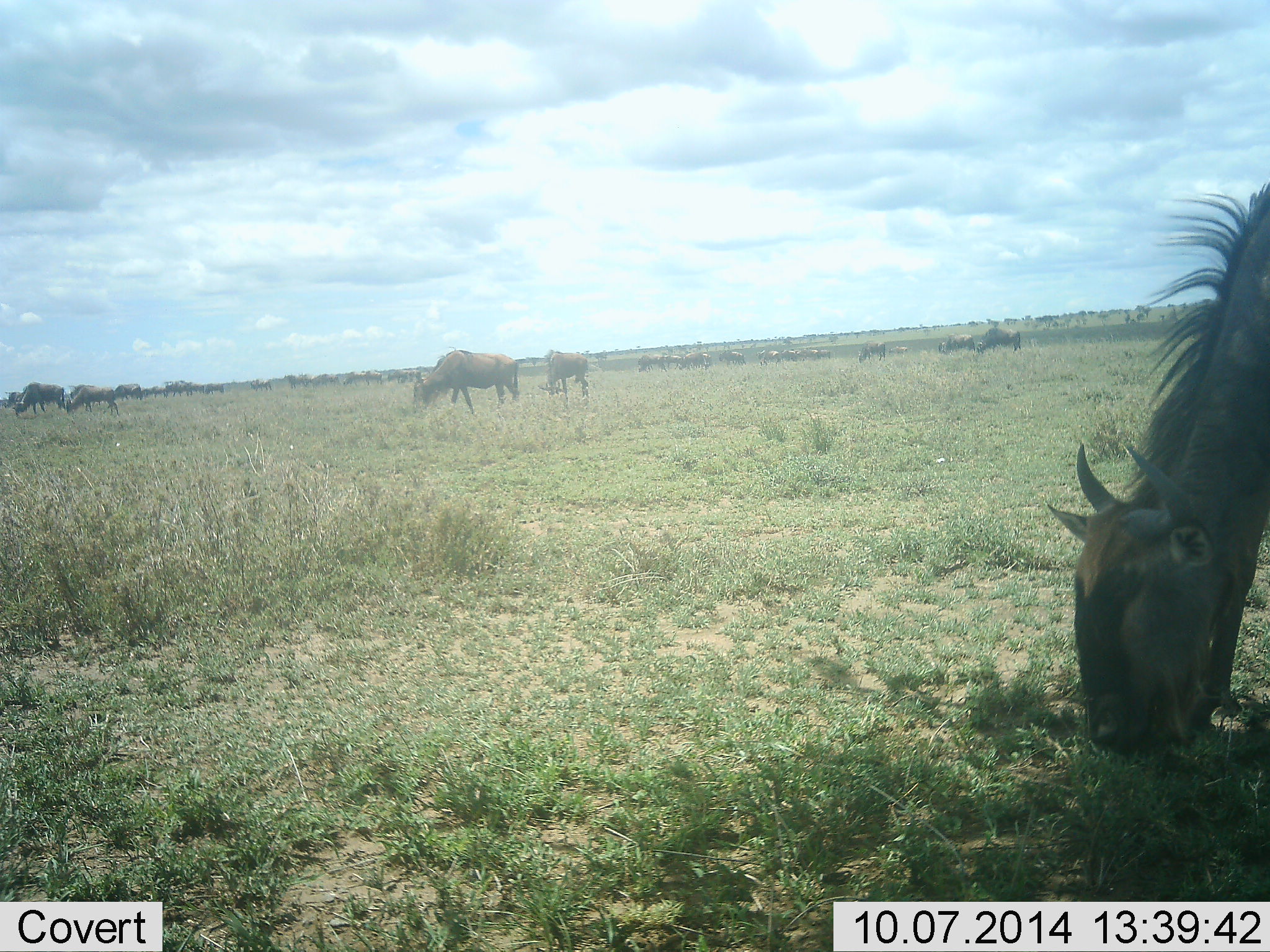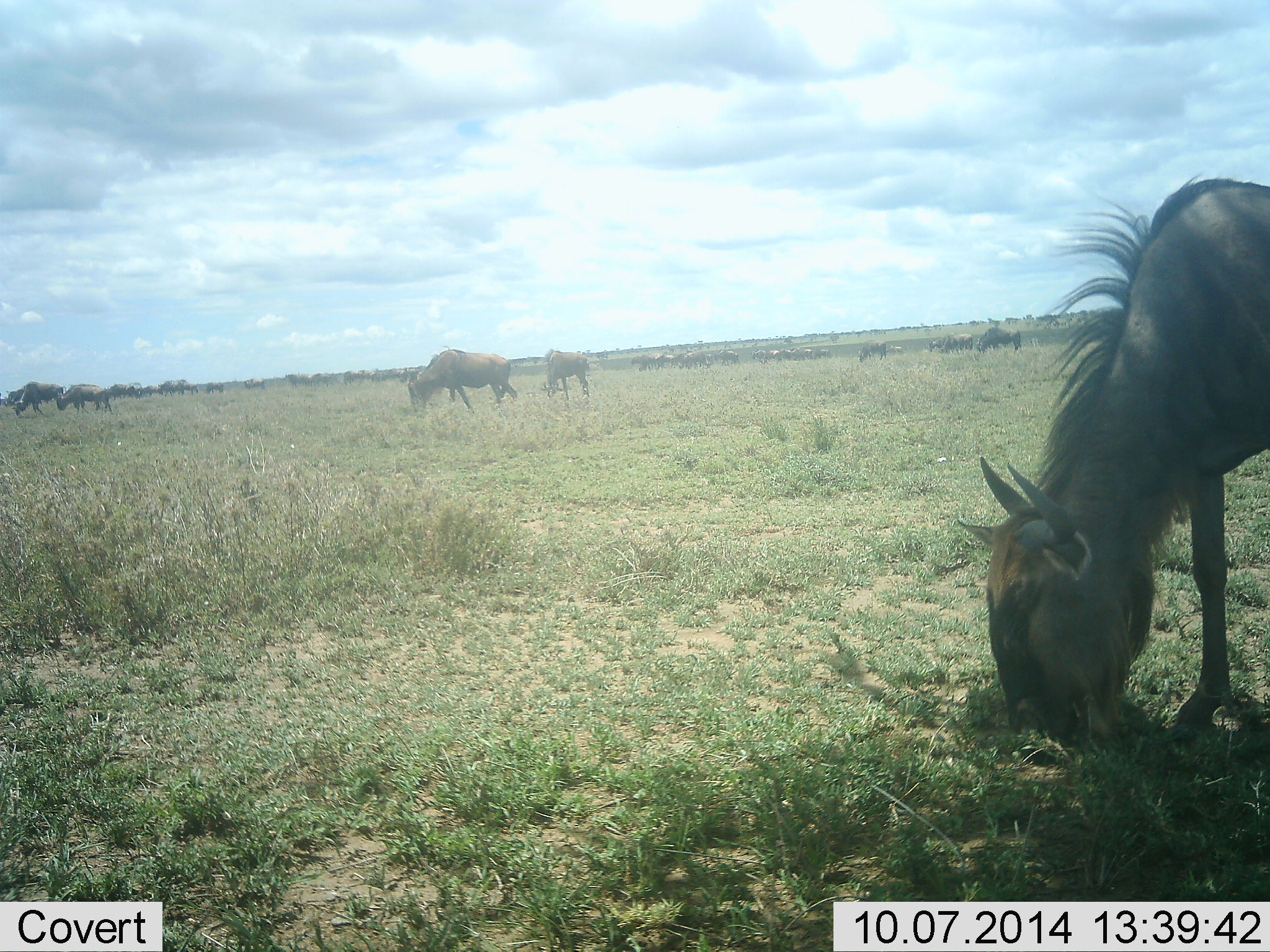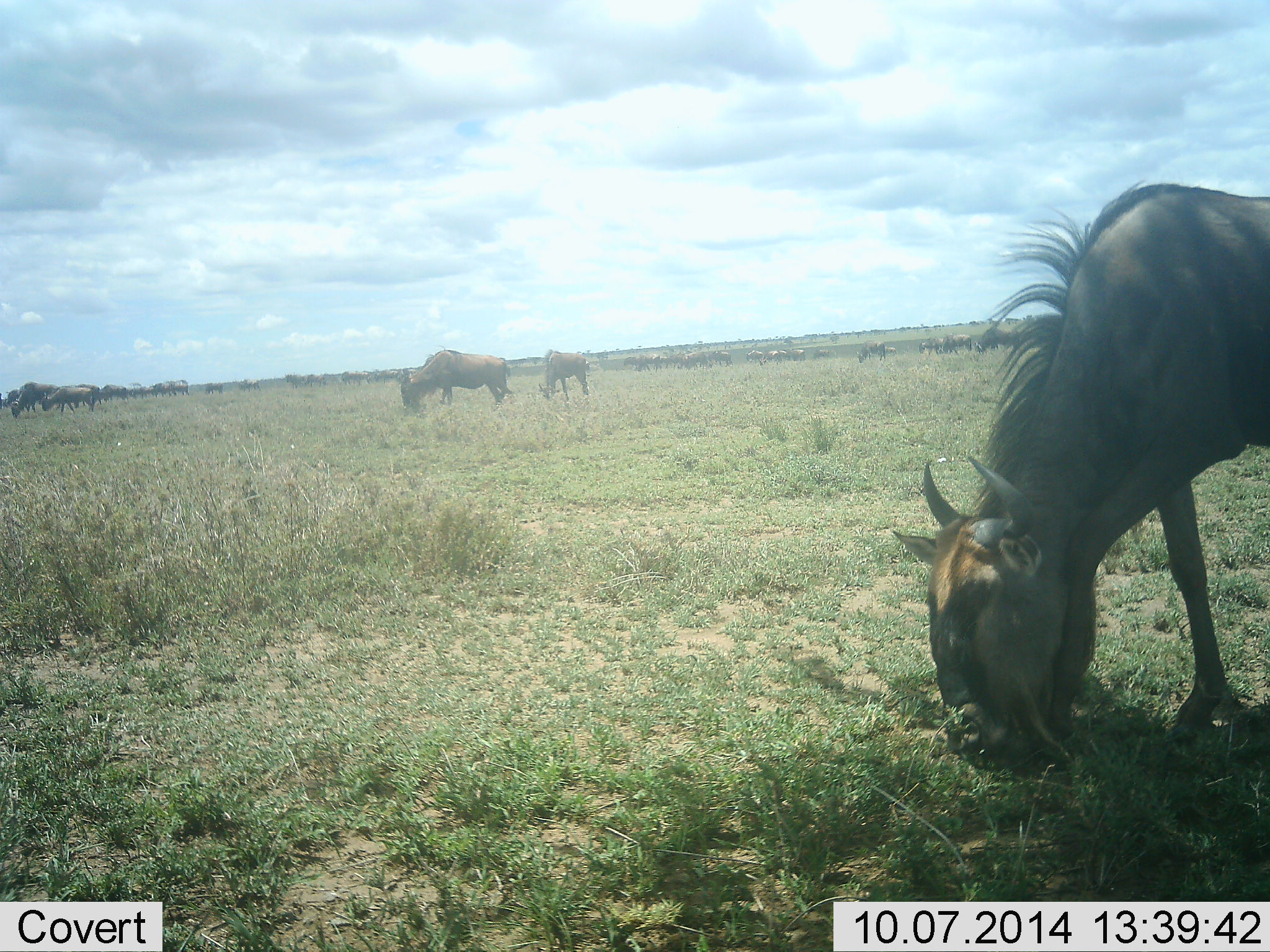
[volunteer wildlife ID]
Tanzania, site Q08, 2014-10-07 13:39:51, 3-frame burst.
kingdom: Animalia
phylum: Chordata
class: Mammalia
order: Artiodactyla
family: Bovidae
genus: Connochaetes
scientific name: Connochaetes taurinus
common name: blue wildebeest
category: wildebeest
Wildebeest (blue wildebeest) (Connochaetes taurinus), count 11-50. Behavior (volunteer vote fractions): standing 30%, resting 10%, moving 50%, interacting 0%. Young present (vote fraction): 0%. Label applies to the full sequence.